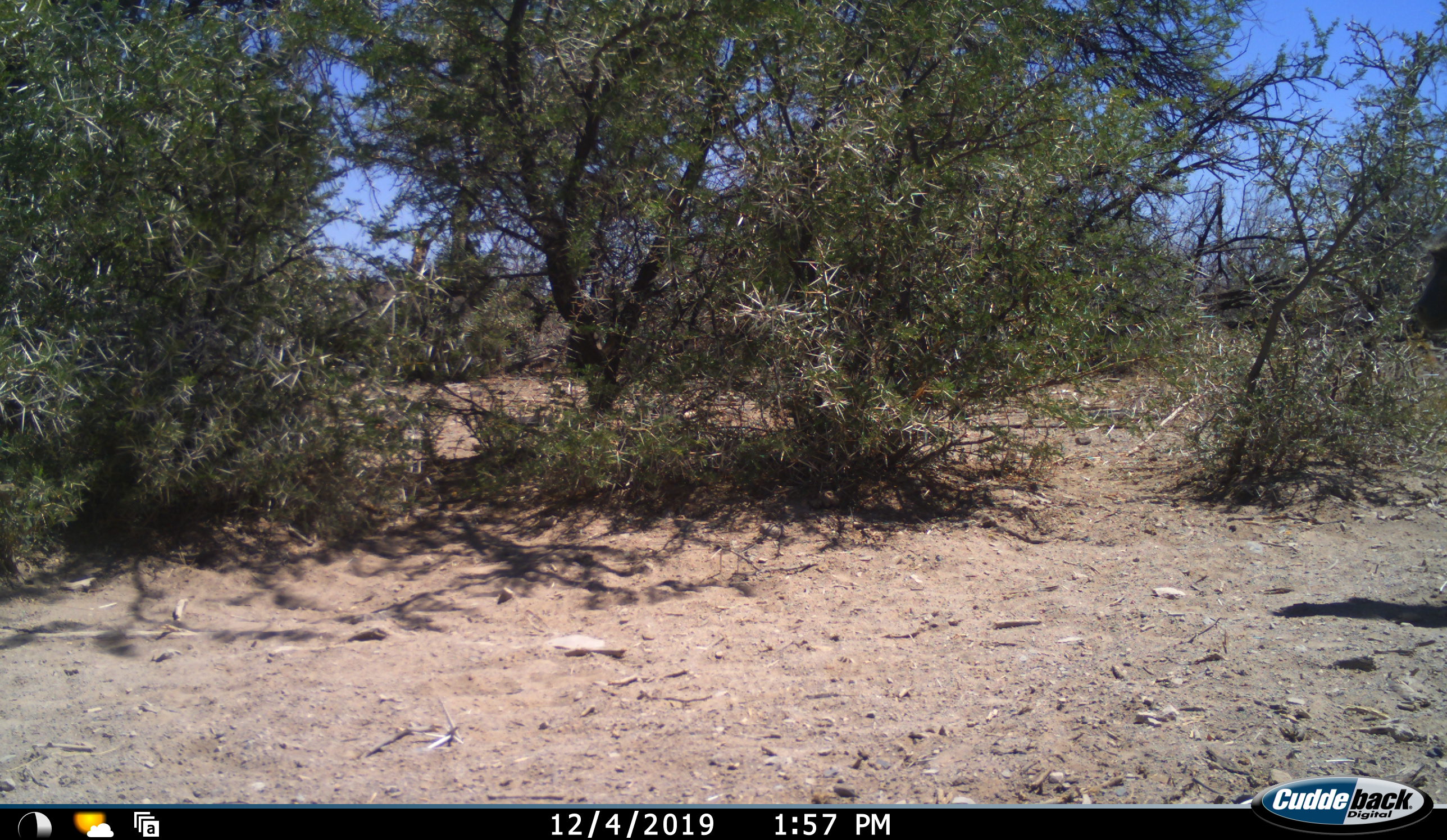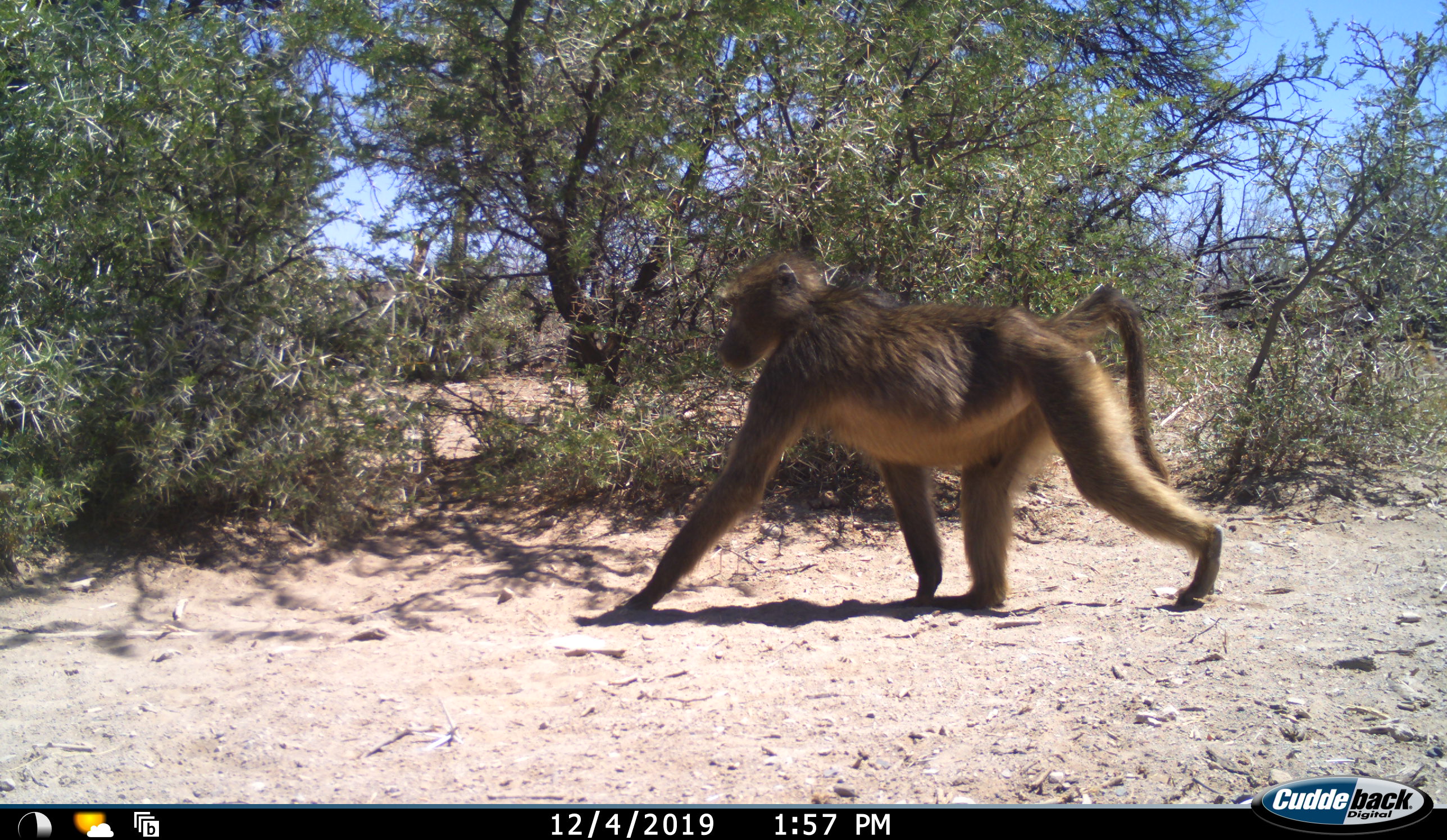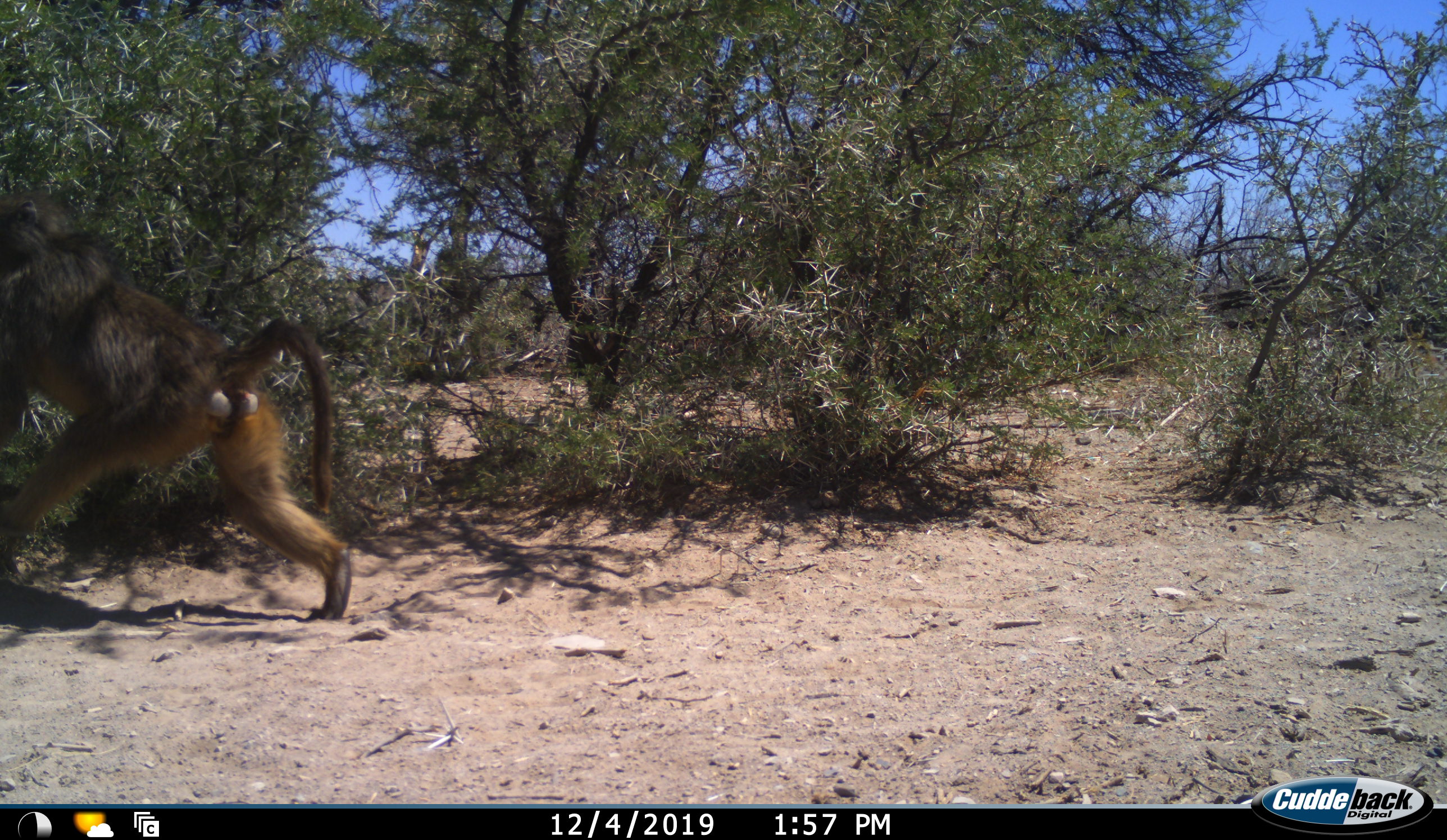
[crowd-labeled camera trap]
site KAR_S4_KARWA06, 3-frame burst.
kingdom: Animalia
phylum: Chordata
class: Mammalia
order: Primates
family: Cercopithecidae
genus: Papio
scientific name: Papio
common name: baboon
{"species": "baboon (Papio)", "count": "1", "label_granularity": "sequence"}